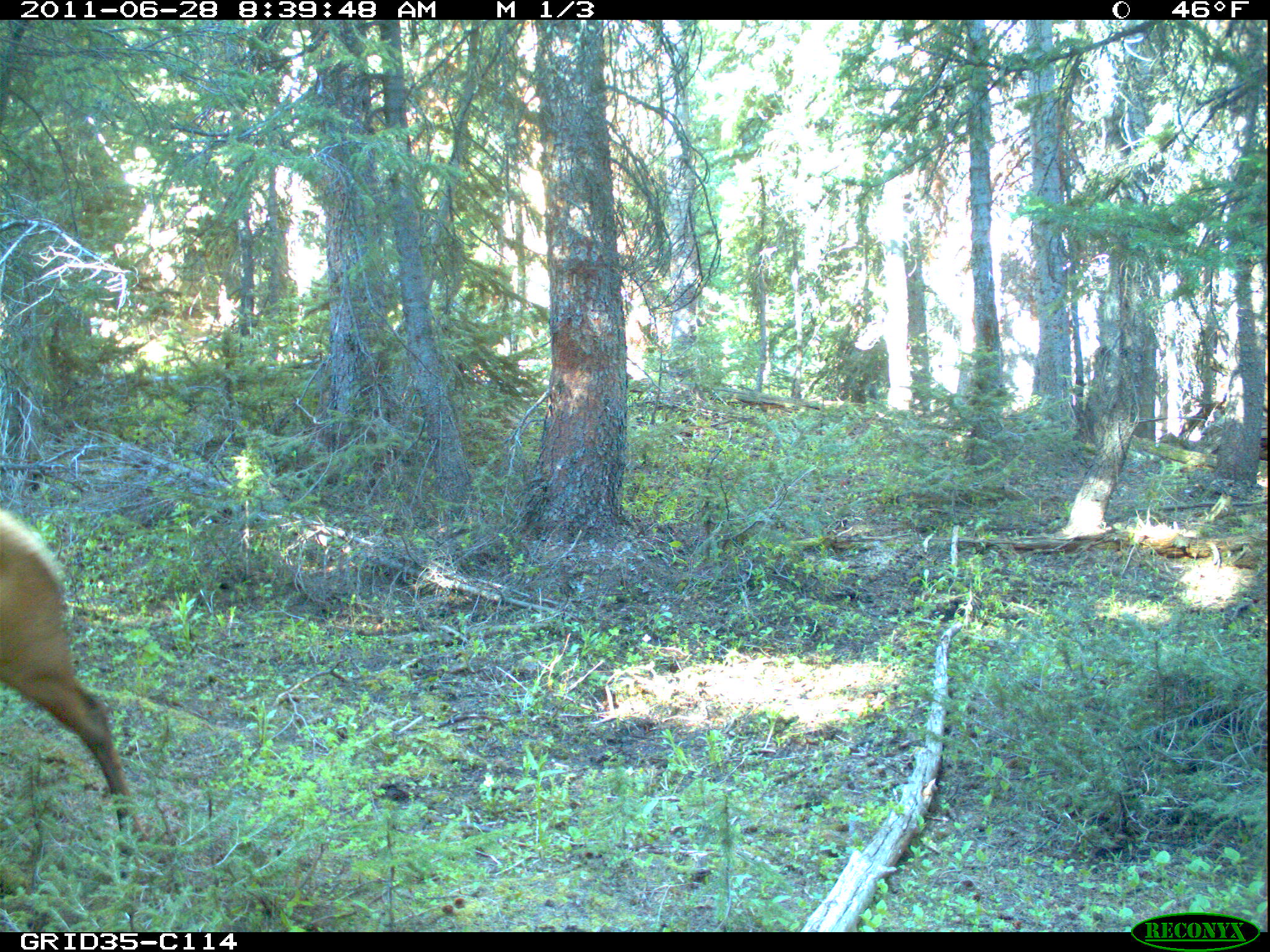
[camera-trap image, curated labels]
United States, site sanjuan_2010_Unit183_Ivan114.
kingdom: Animalia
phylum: Chordata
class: Mammalia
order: Artiodactyla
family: Cervidae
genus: Cervus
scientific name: Cervus elaphus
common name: red deer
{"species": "Cervus elaphus (red deer)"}